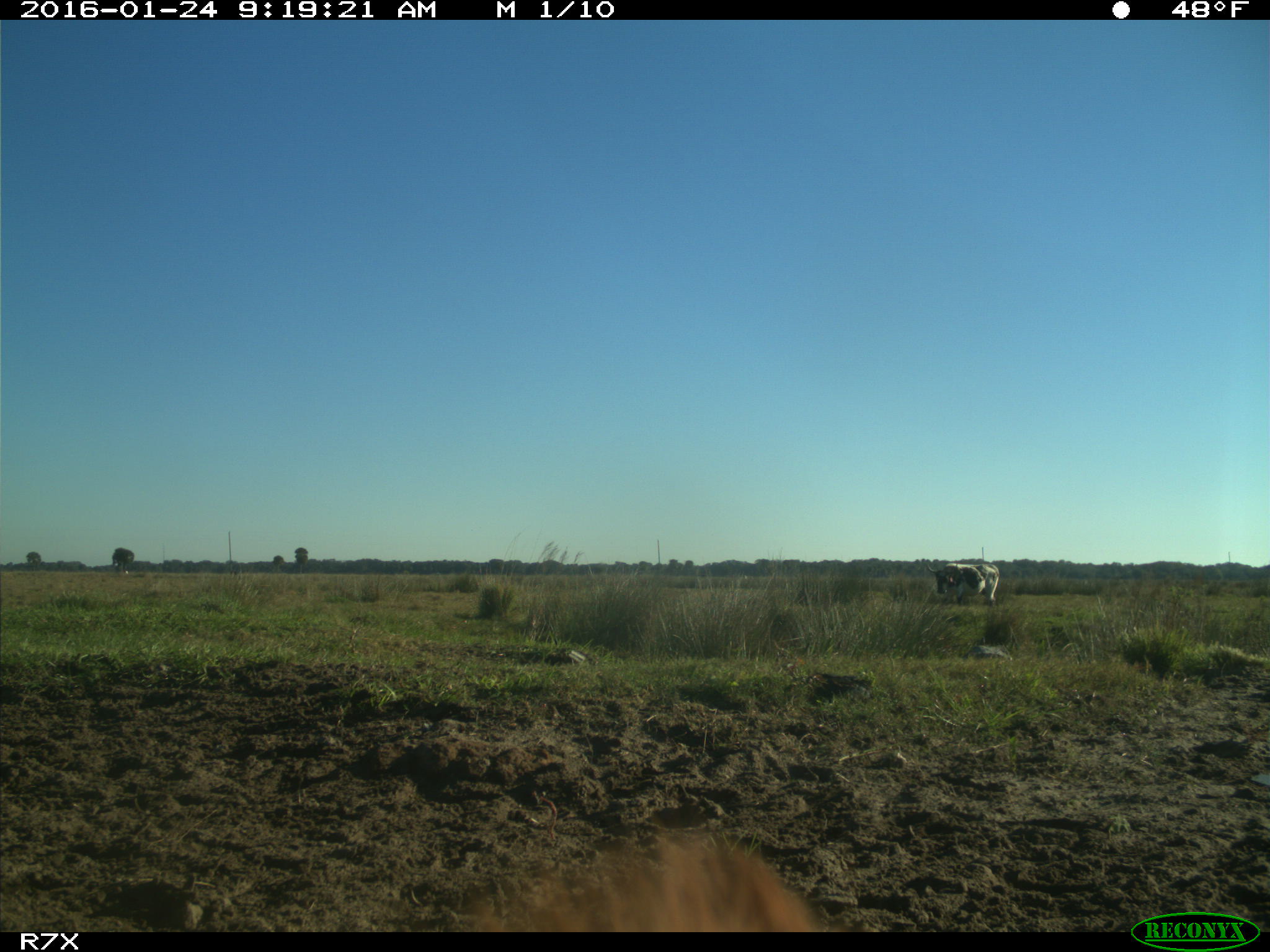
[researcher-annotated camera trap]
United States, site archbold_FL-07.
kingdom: Animalia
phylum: Chordata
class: Mammalia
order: Artiodactyla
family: Bovidae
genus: Bos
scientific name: Bos taurus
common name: domestic cow